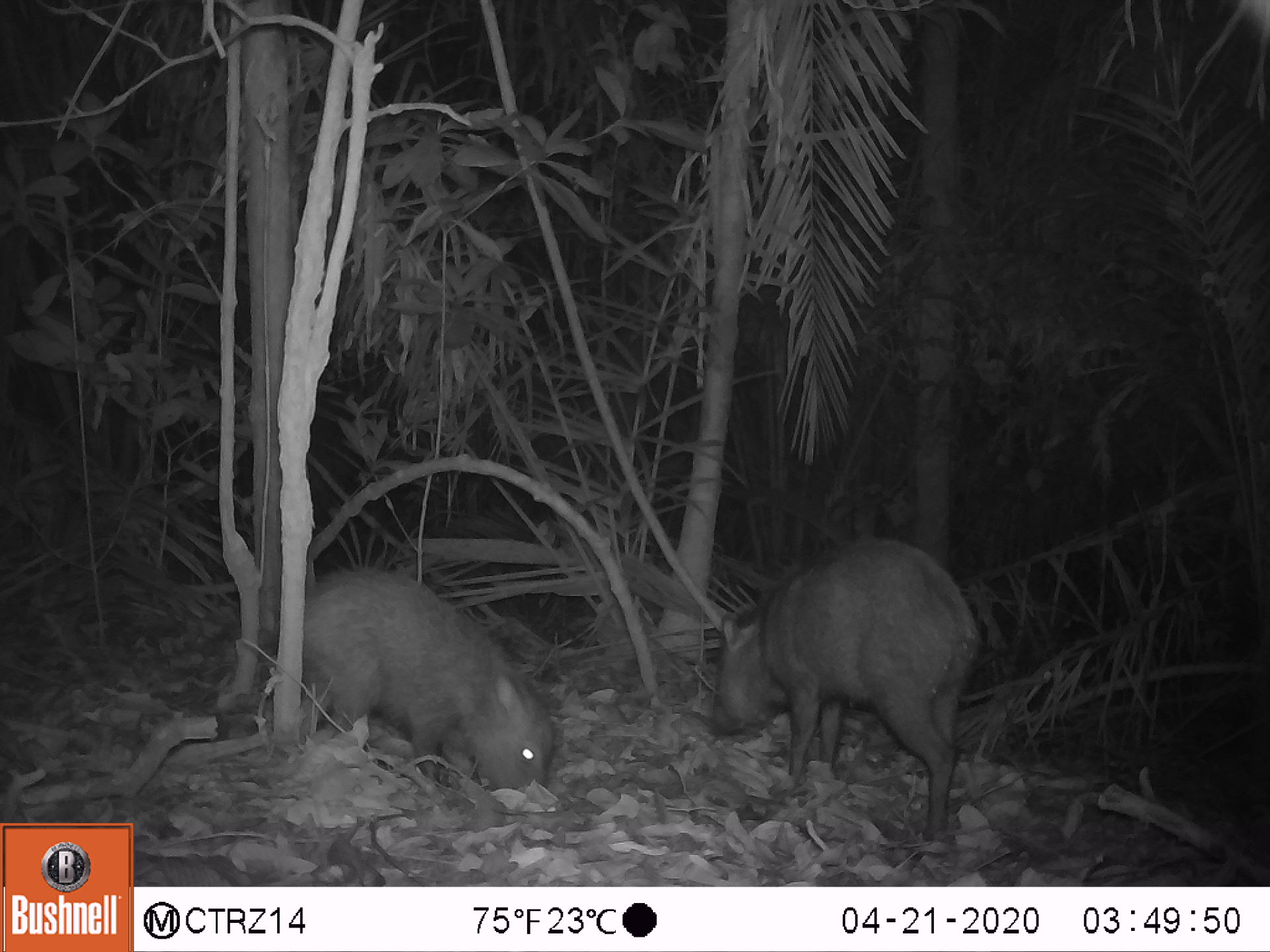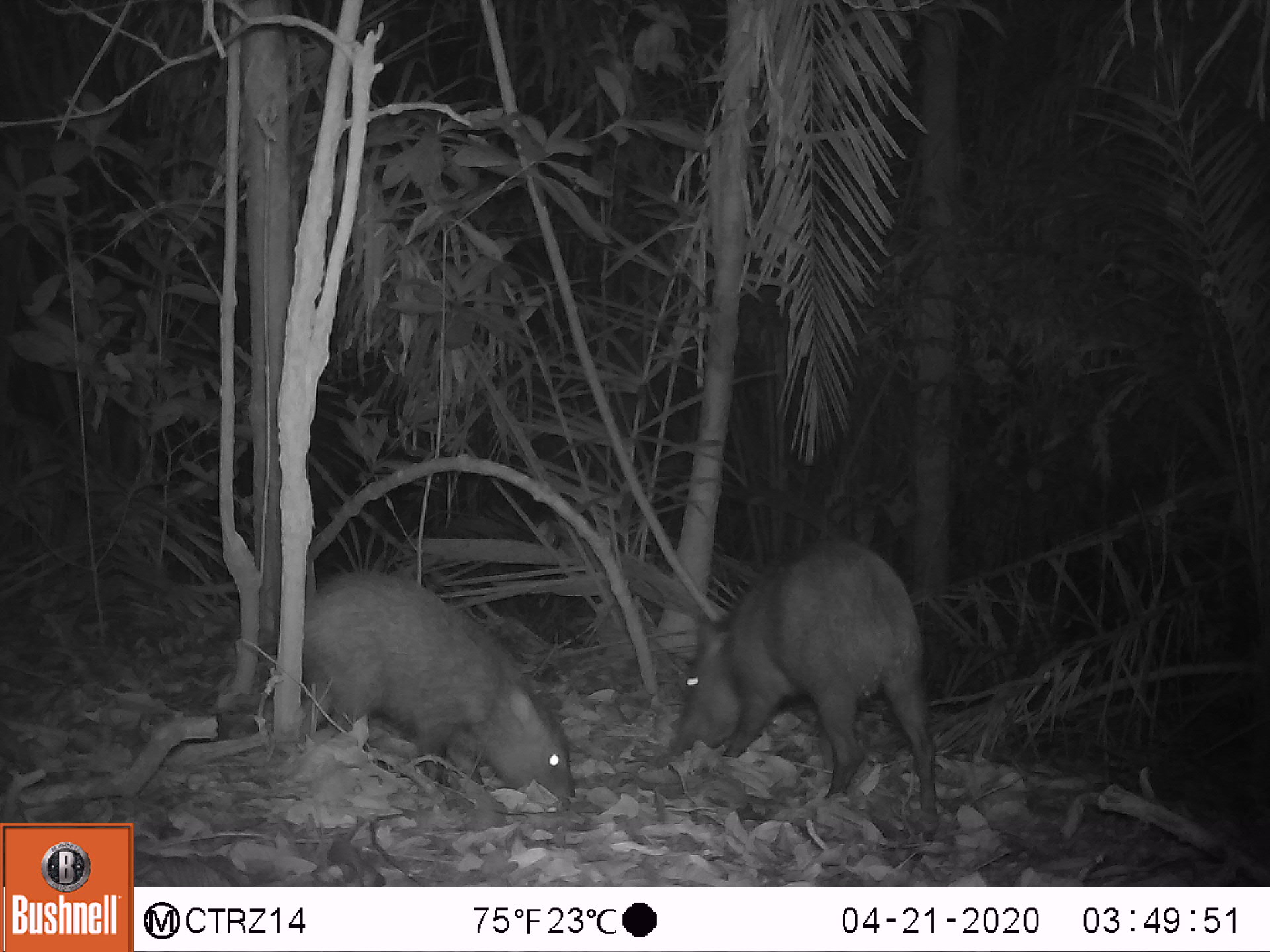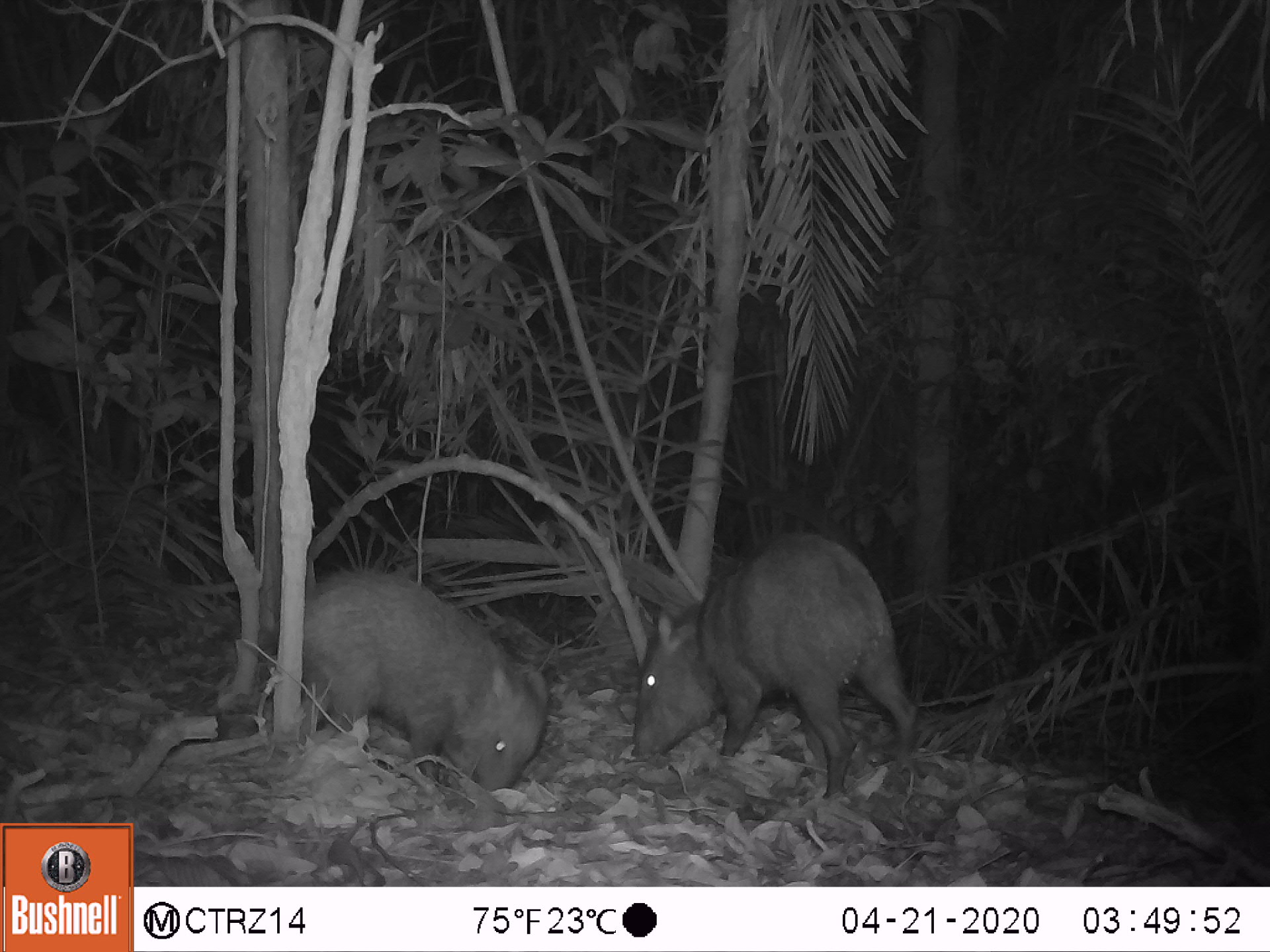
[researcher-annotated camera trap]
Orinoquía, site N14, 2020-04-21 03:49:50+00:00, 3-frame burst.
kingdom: Animalia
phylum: Chordata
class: Mammalia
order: Artiodactyla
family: Tayassuidae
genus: Pecari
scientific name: Pecari tajacu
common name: collared peccary